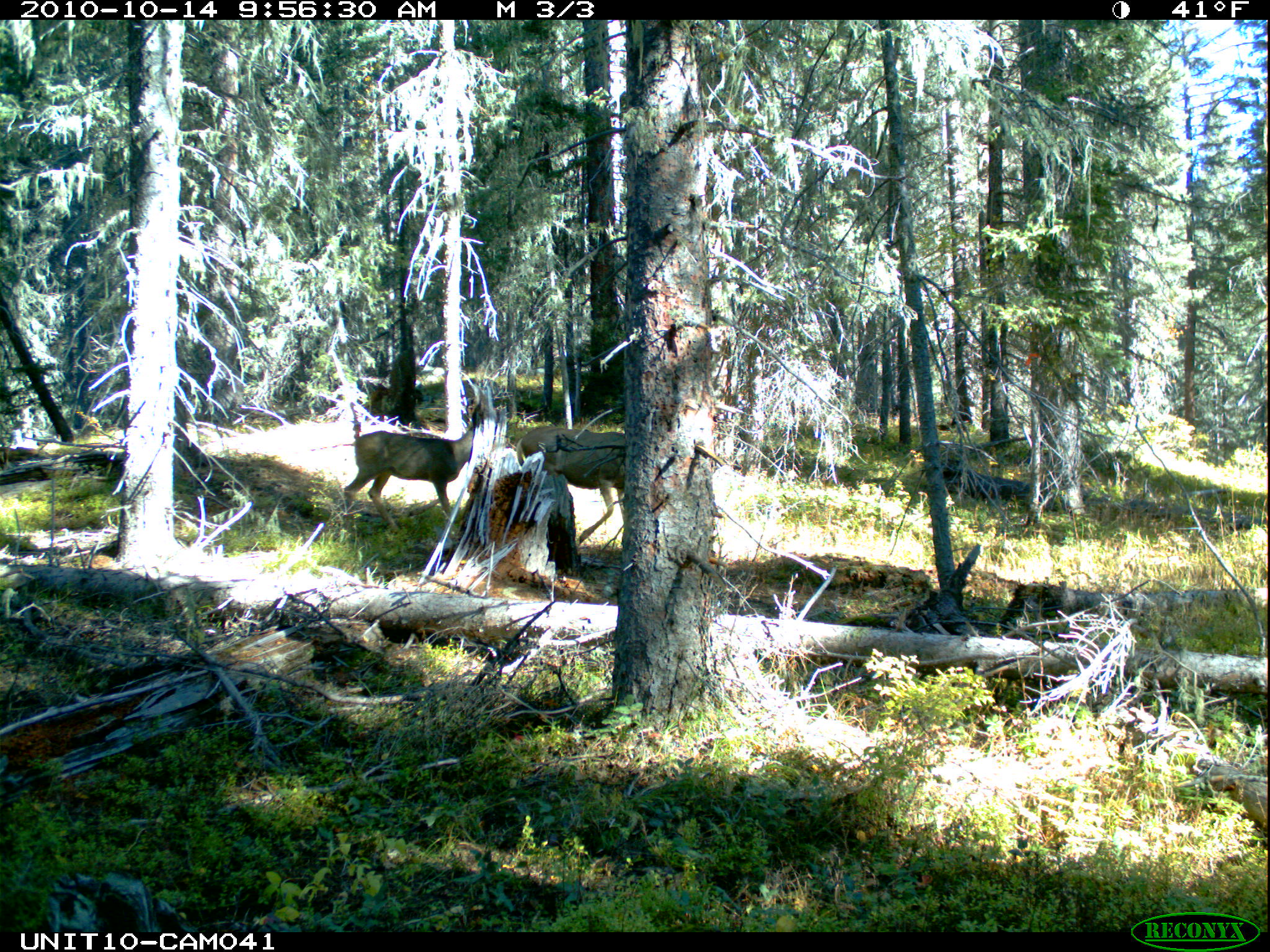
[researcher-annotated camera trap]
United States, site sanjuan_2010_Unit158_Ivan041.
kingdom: Animalia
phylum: Chordata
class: Mammalia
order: Artiodactyla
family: Cervidae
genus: Odocoileus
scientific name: Odocoileus hemionus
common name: mule deer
Odocoileus hemionus (mule deer).